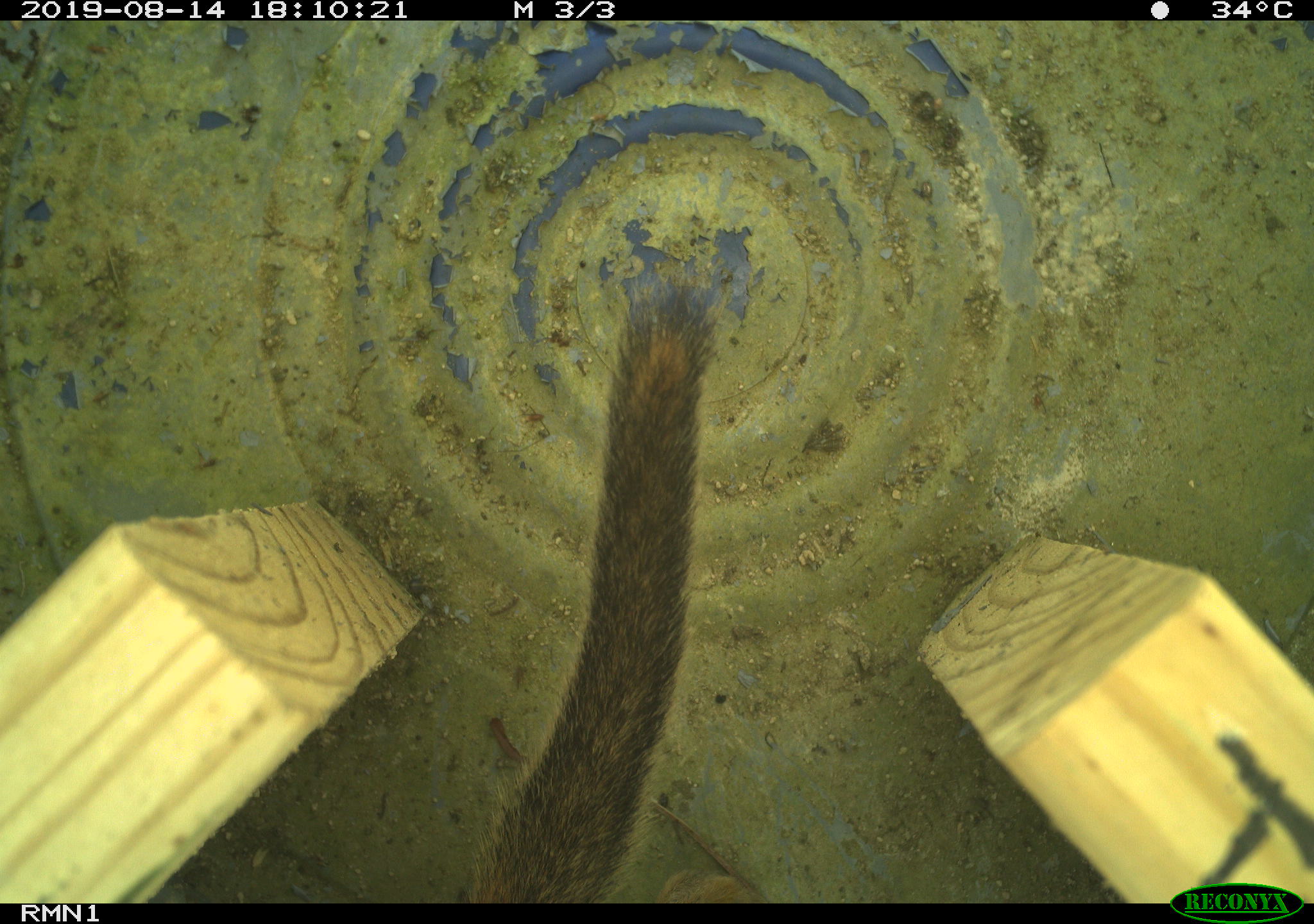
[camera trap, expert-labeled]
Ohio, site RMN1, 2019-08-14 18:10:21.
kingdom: Animalia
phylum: Chordata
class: Mammalia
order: Rodentia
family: Sciuridae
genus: Tamias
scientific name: Tamias striatus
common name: eastern chipmunk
Eastern chipmunk (Tamias striatus).